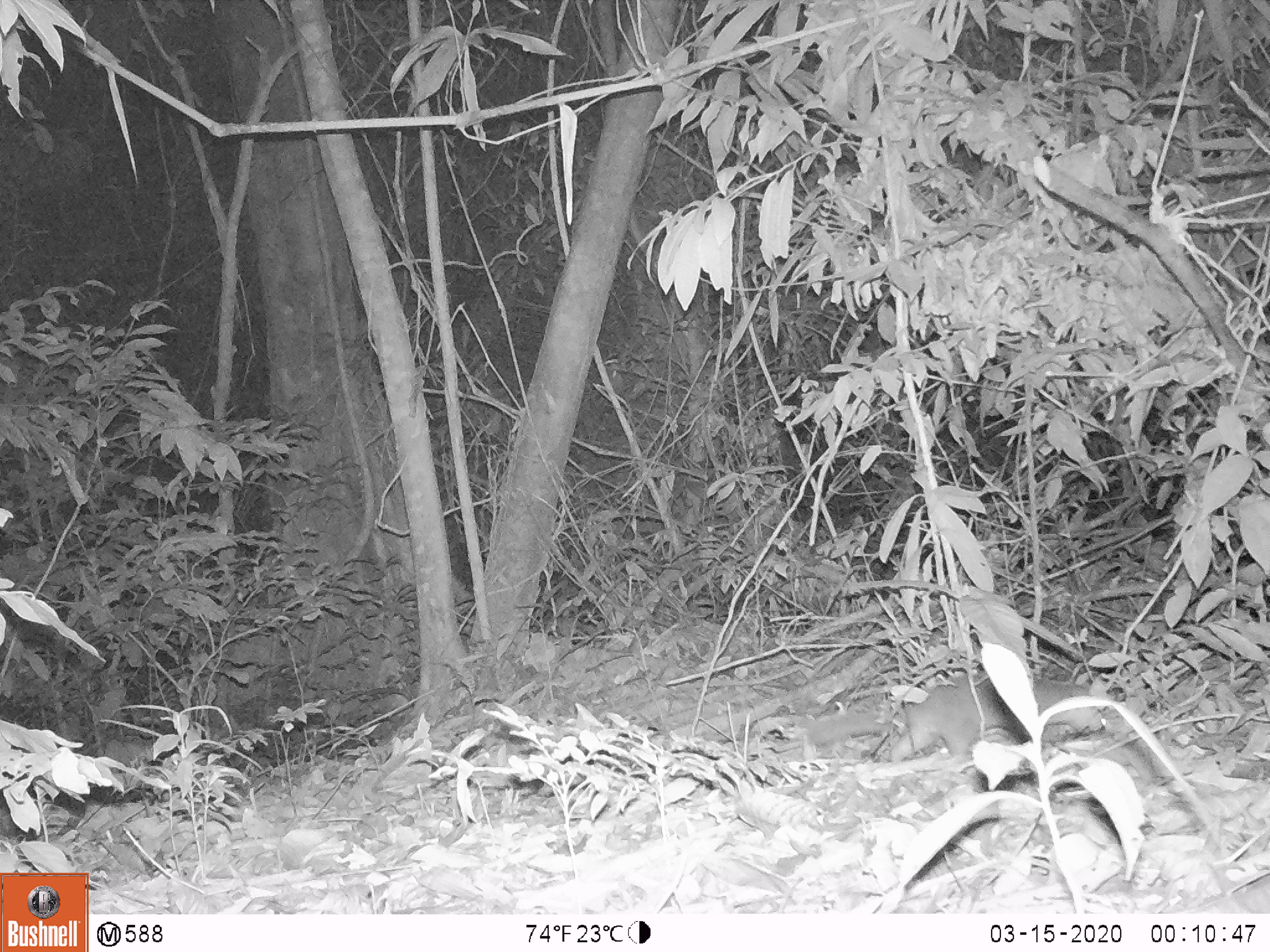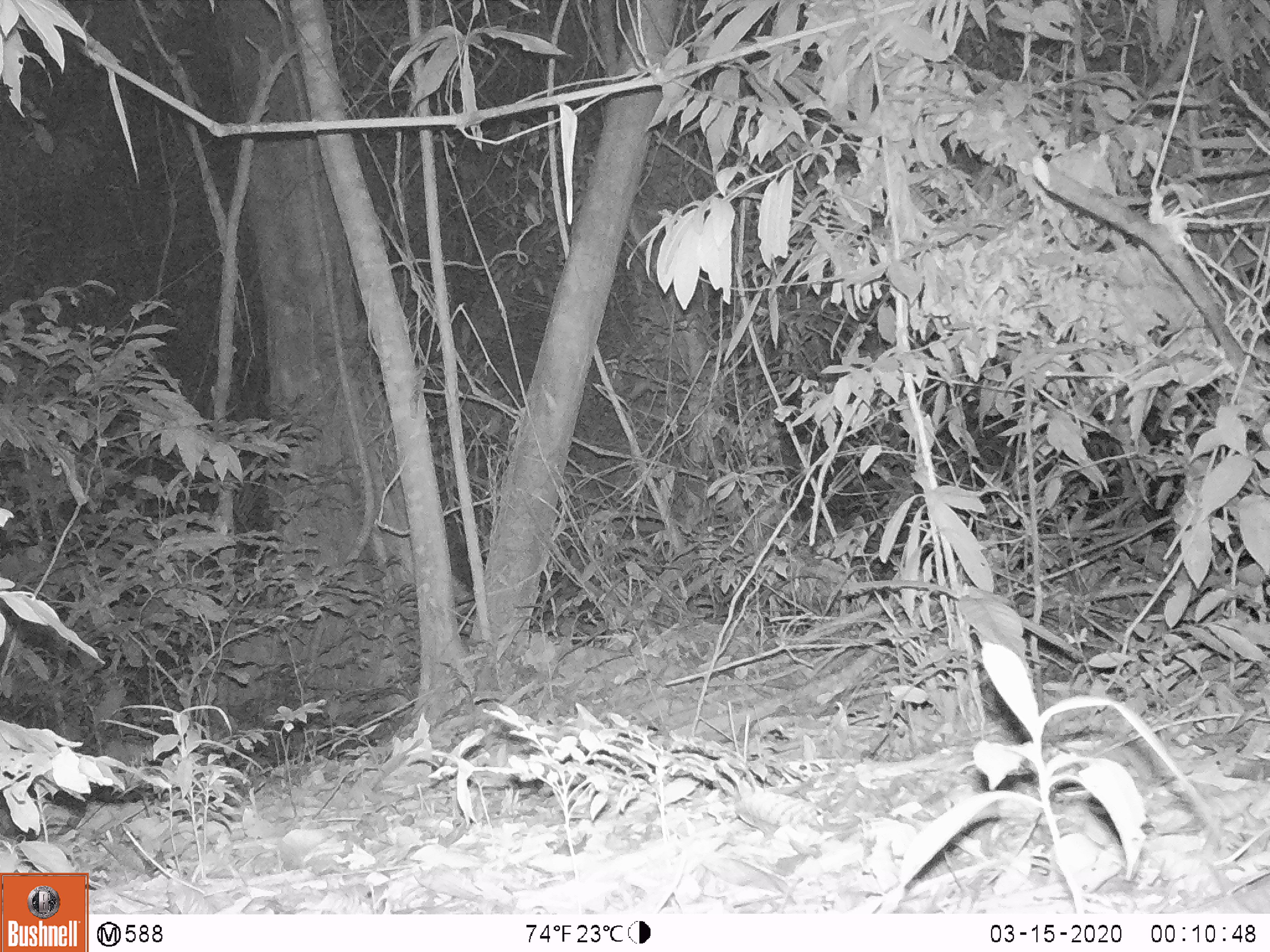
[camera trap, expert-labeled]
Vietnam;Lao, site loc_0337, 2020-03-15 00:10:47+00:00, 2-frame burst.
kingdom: Animalia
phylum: Chordata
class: Mammalia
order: Carnivora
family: Mustelidae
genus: Melogale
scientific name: Melogale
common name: ferret badger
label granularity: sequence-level